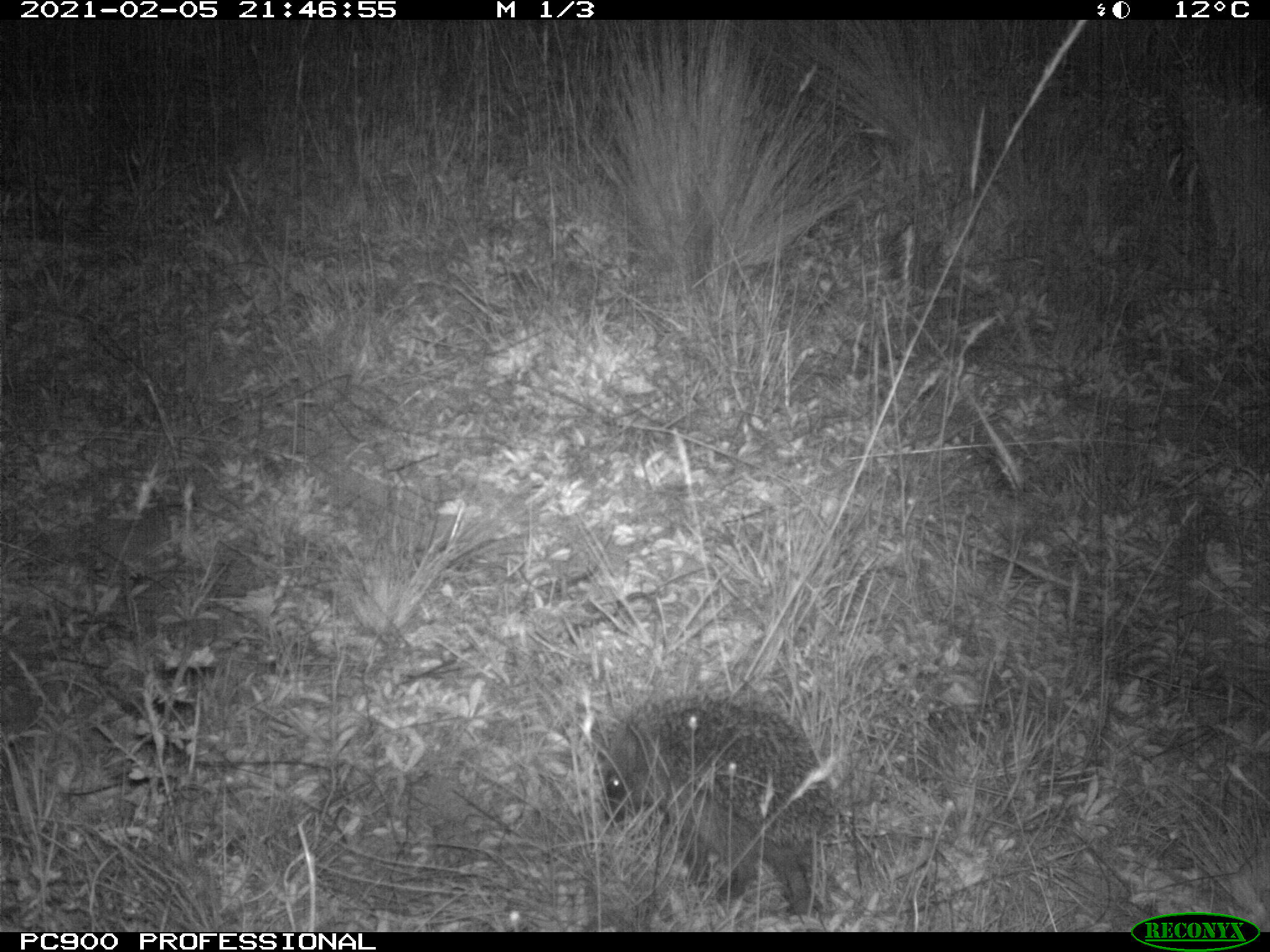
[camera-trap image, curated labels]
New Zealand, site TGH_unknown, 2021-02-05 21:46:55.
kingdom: Animalia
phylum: Chordata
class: Mammalia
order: Eulipotyphla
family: Erinaceidae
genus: Erinaceus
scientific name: Erinaceus europaeus europaeus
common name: european hedgehog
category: hedgehog